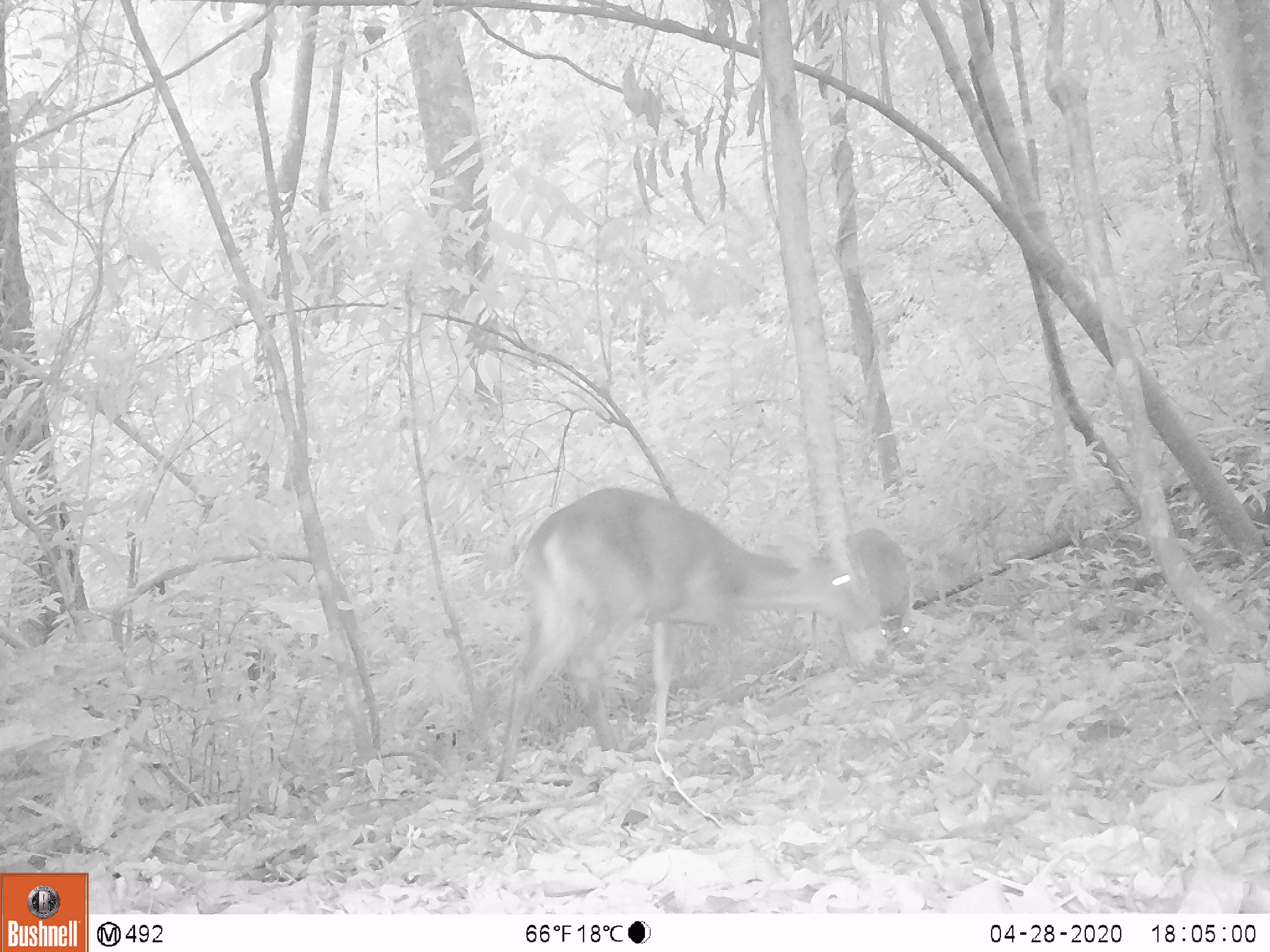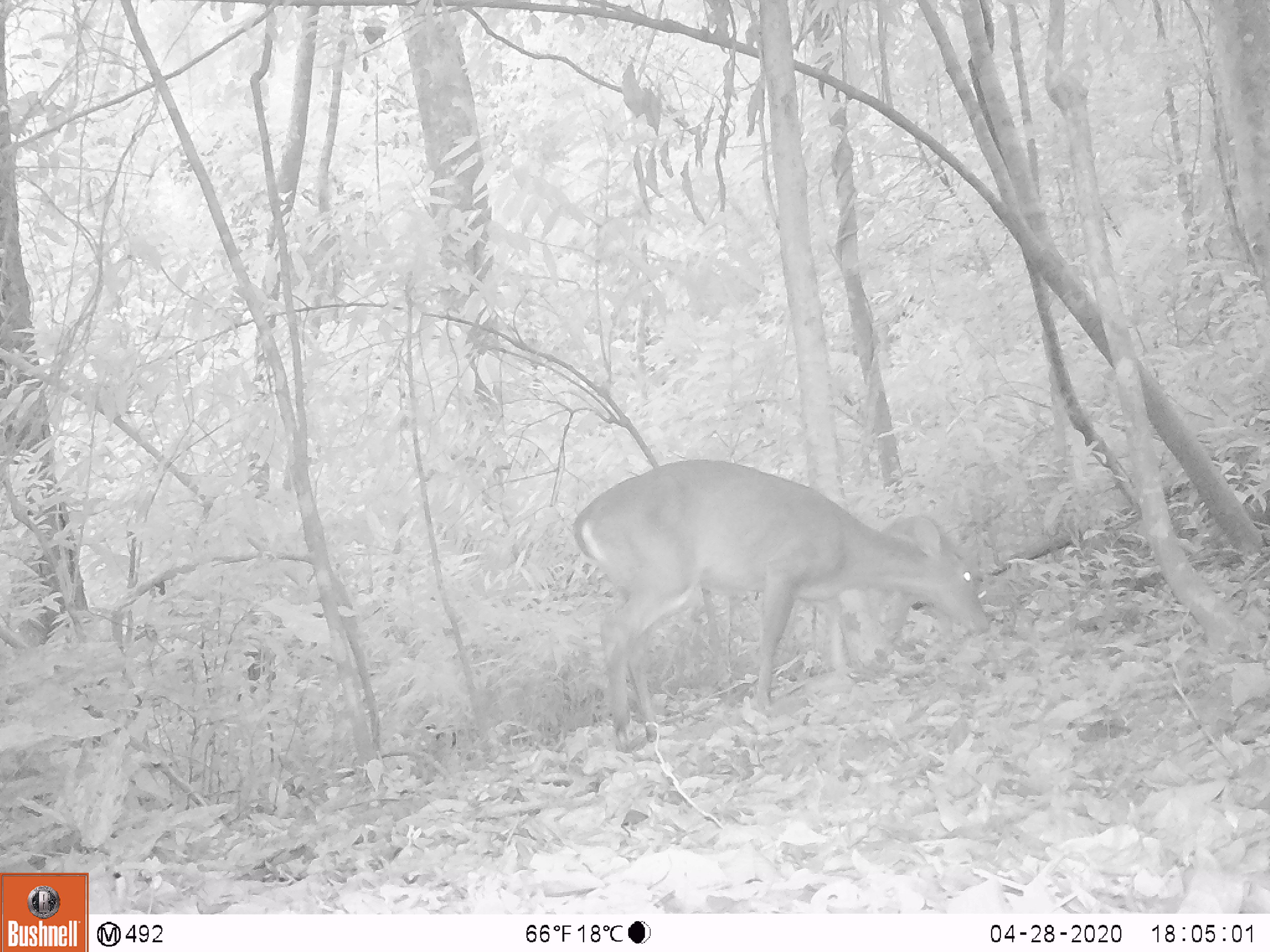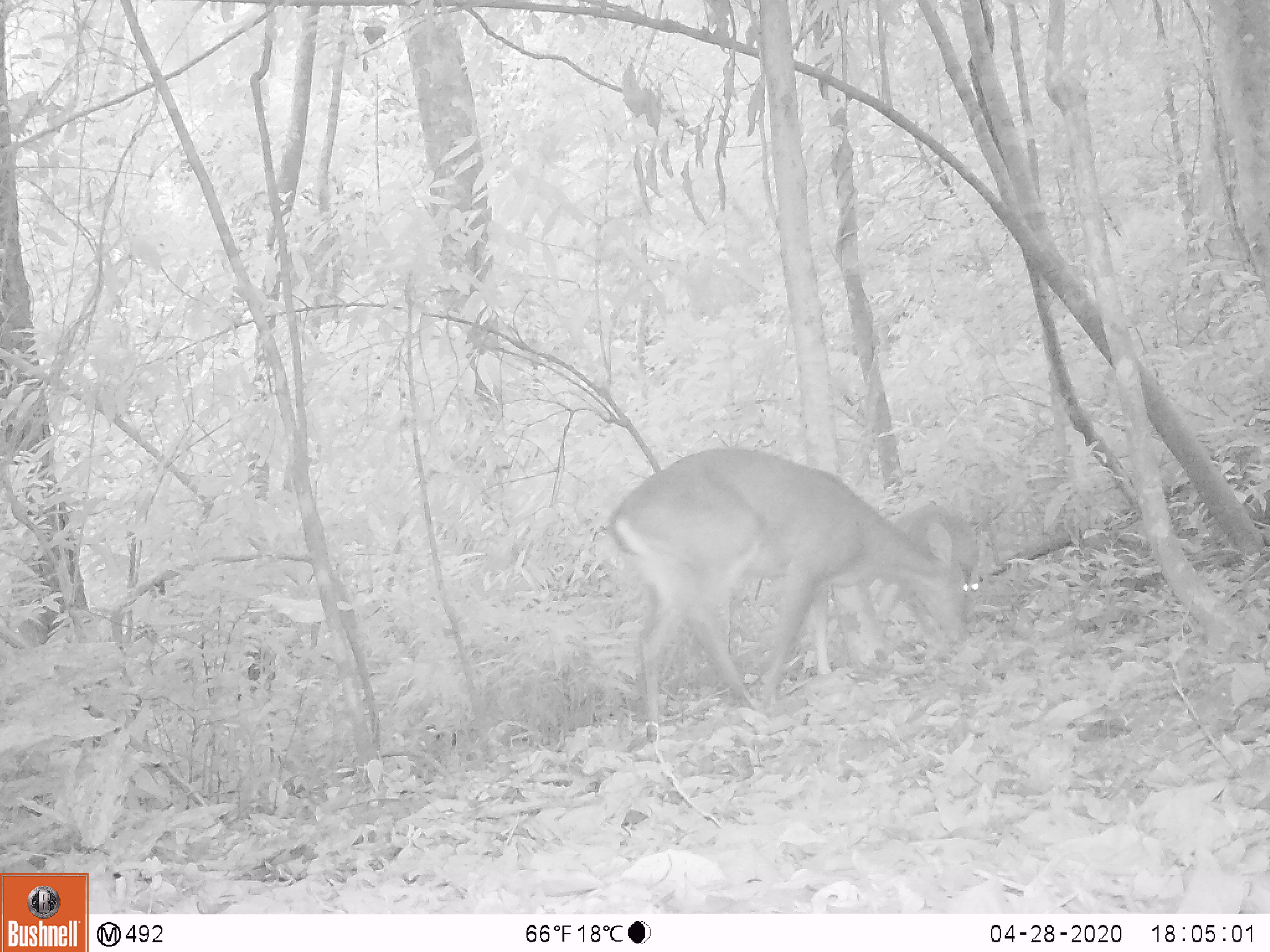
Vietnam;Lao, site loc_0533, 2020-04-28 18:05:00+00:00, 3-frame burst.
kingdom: Animalia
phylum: Chordata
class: Mammalia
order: Artiodactyla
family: Cervidae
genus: Muntiacus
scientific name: Muntiacus vuquangensis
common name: large-antlered muntjac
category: large antlered muntjac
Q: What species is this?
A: Large antlered muntjac (large-antlered muntjac) (Muntiacus vuquangensis).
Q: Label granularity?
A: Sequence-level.